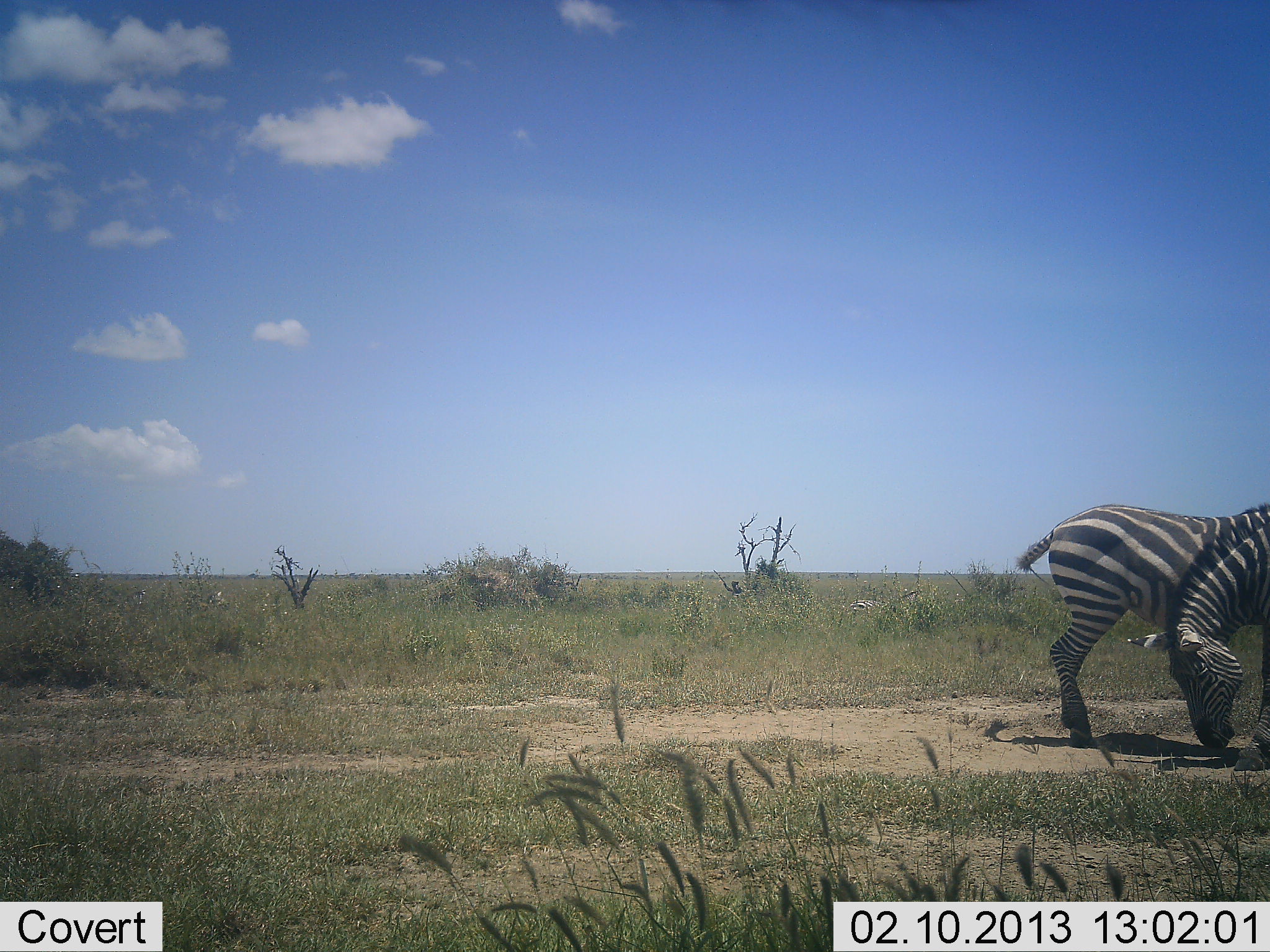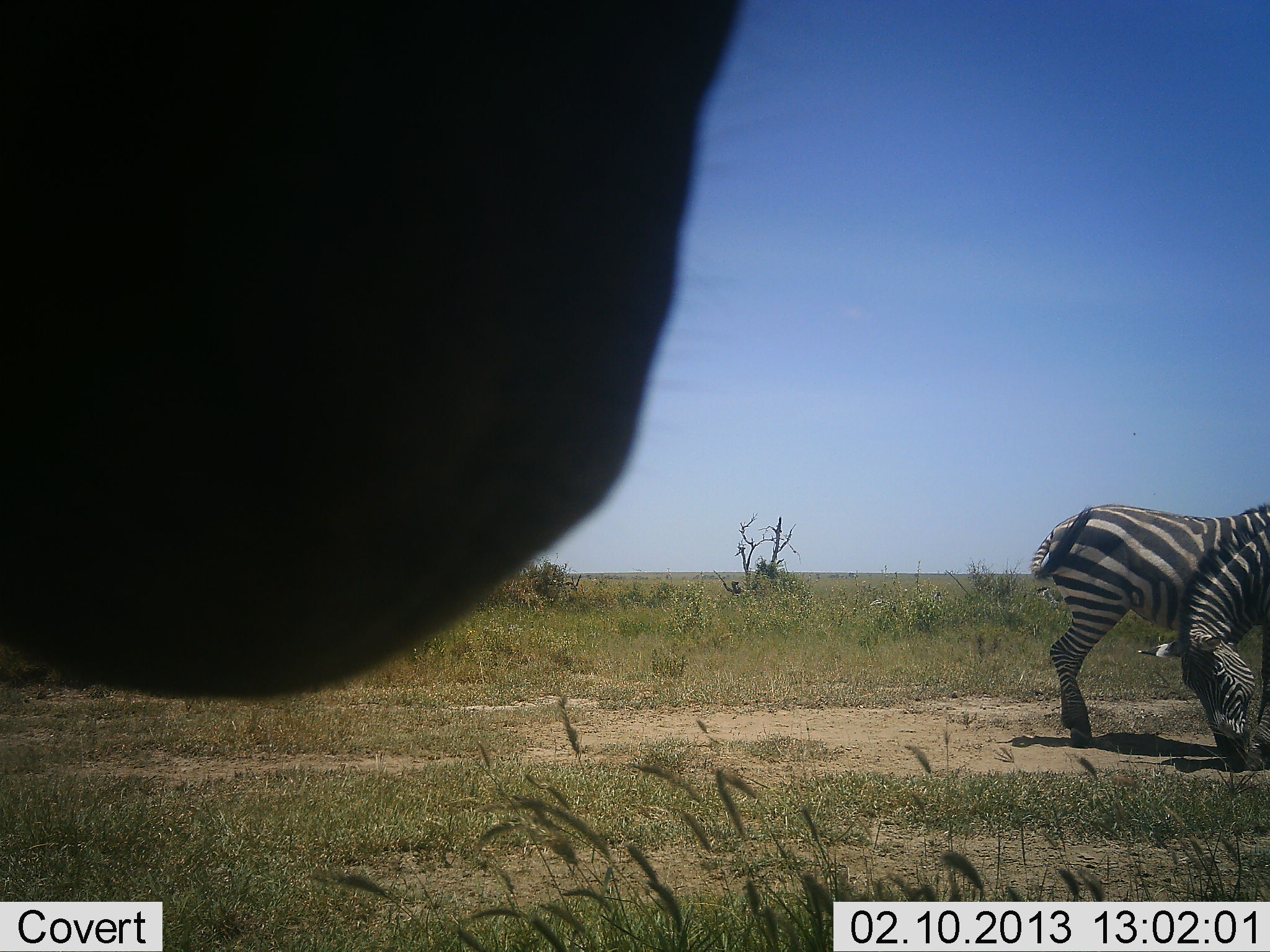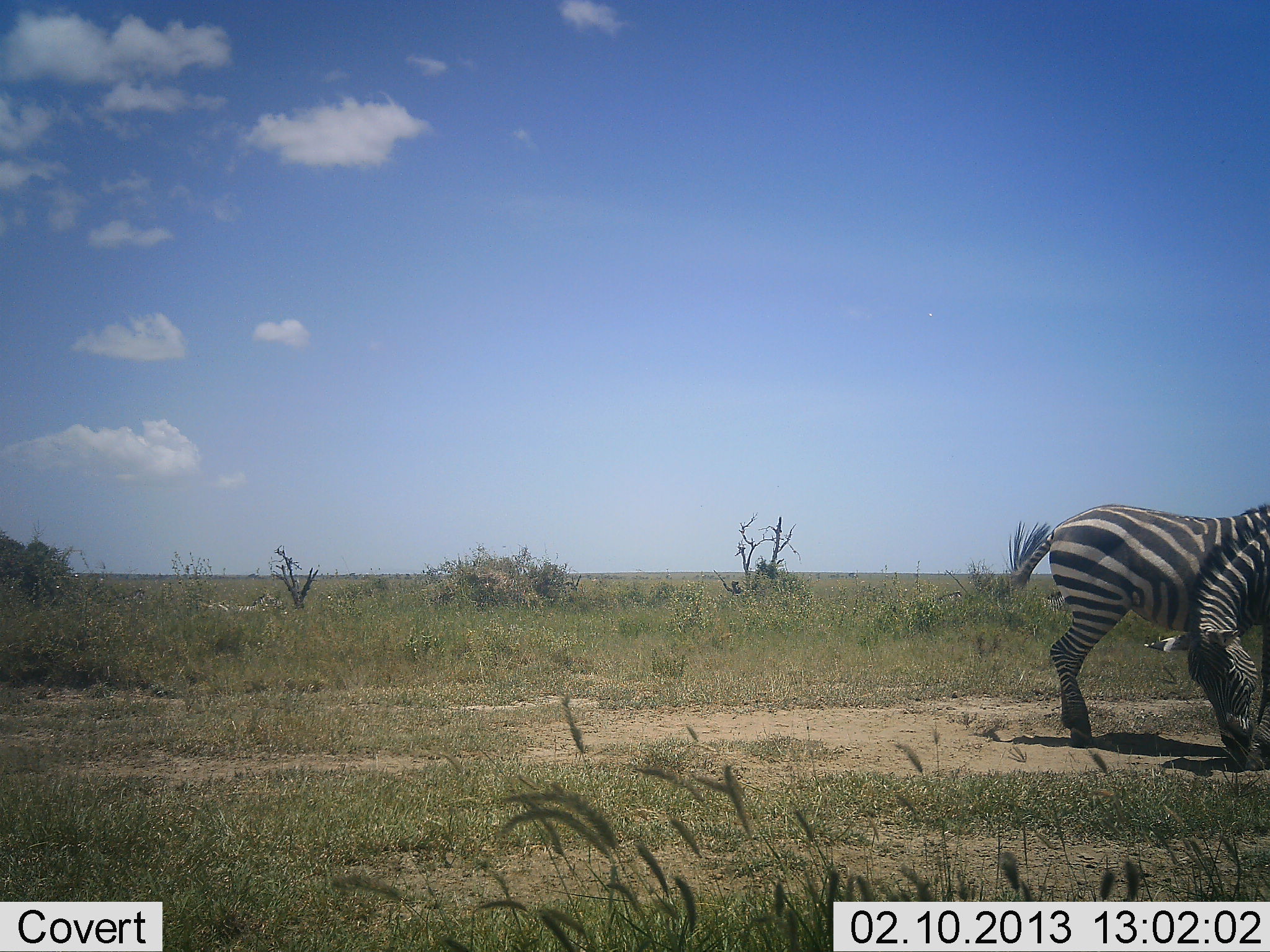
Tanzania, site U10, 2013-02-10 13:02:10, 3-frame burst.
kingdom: Animalia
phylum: Chordata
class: Mammalia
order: Perissodactyla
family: Equidae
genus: Equus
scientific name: Equus quagga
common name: plains zebra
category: zebra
Zebra (plains zebra) (Equus quagga), count 3. Behavior (volunteer vote fractions): standing 90%, resting 0%, moving 15%, interacting 0%. Young present (vote fraction): 0%. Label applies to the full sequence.